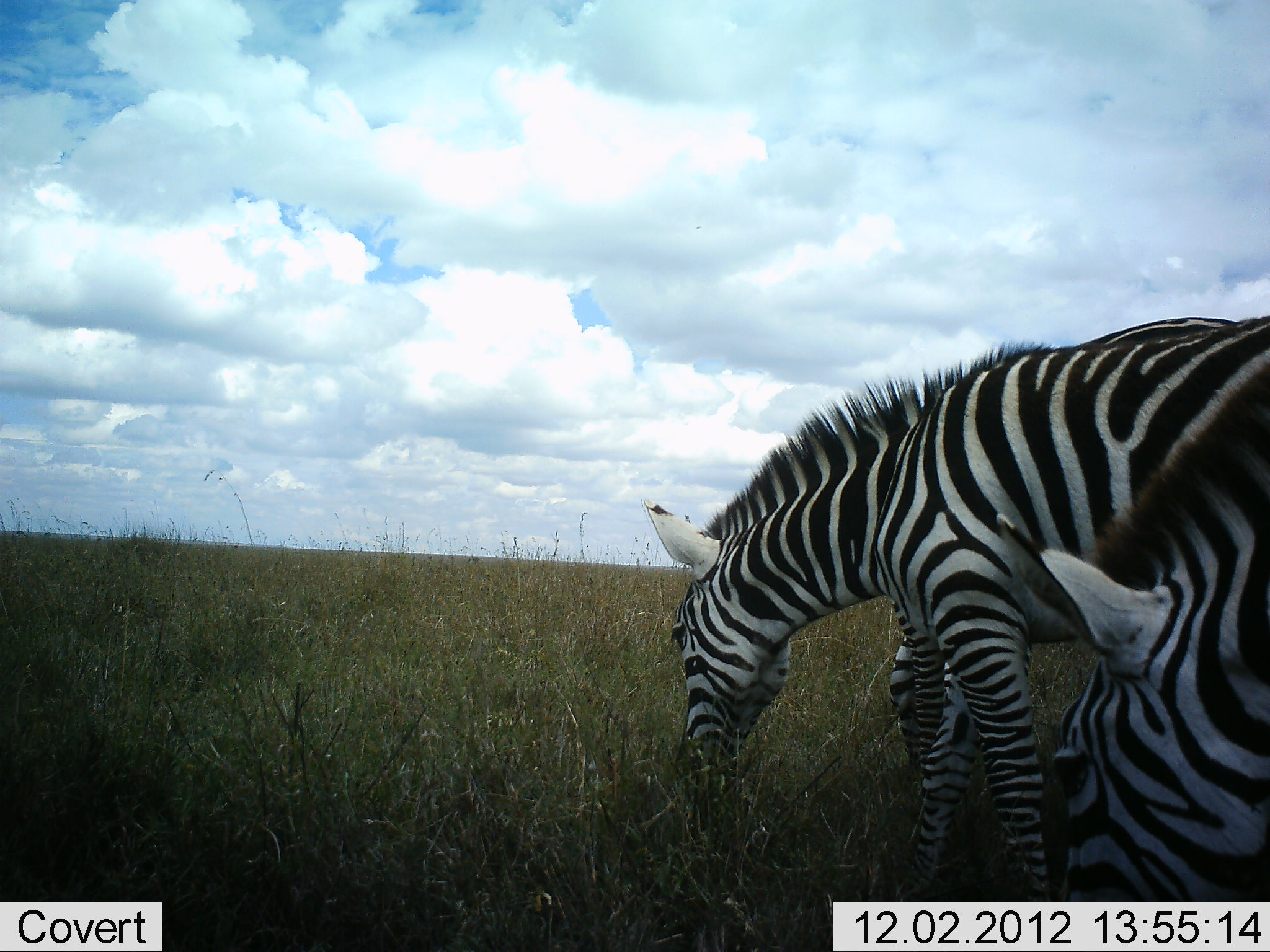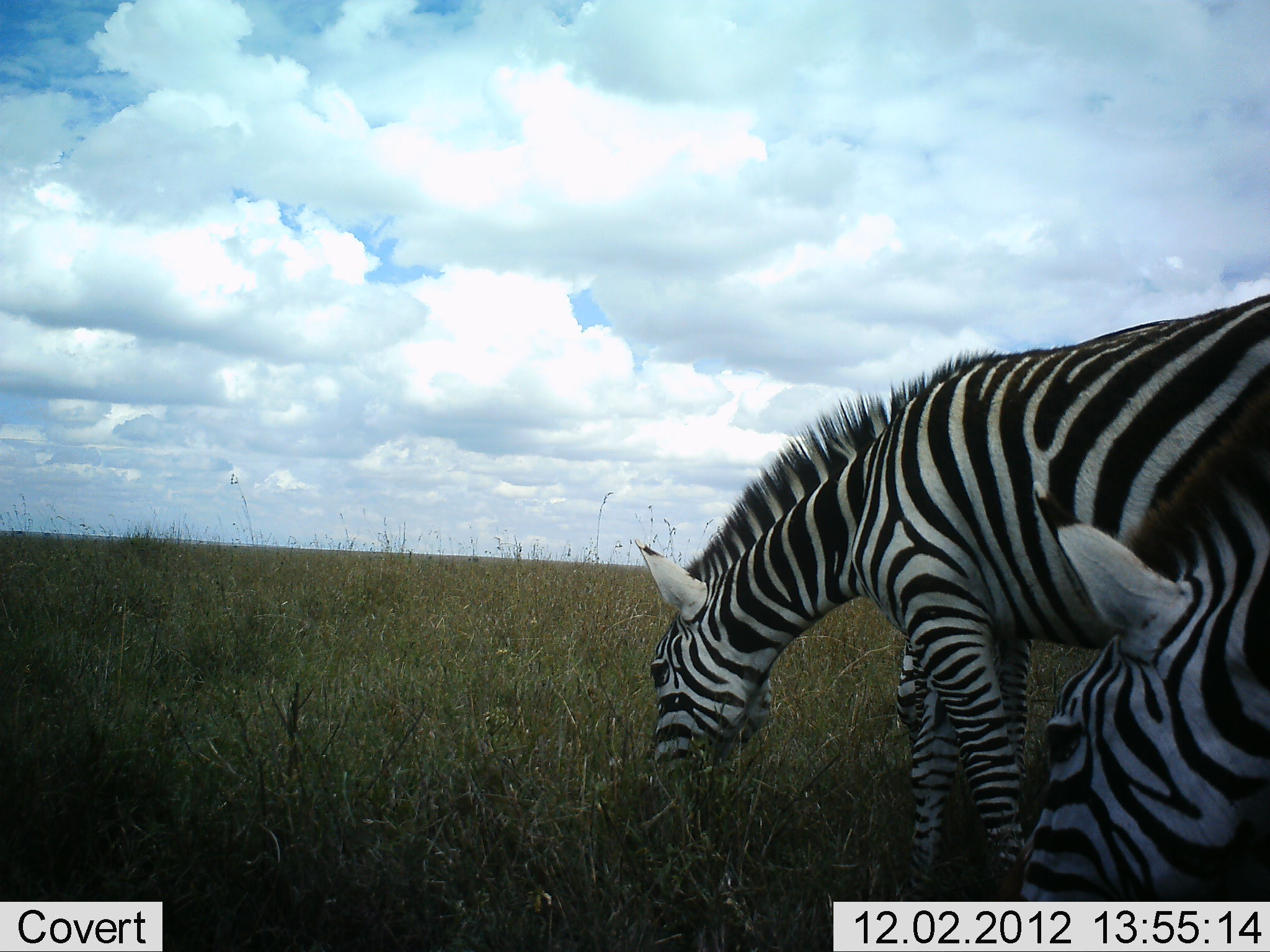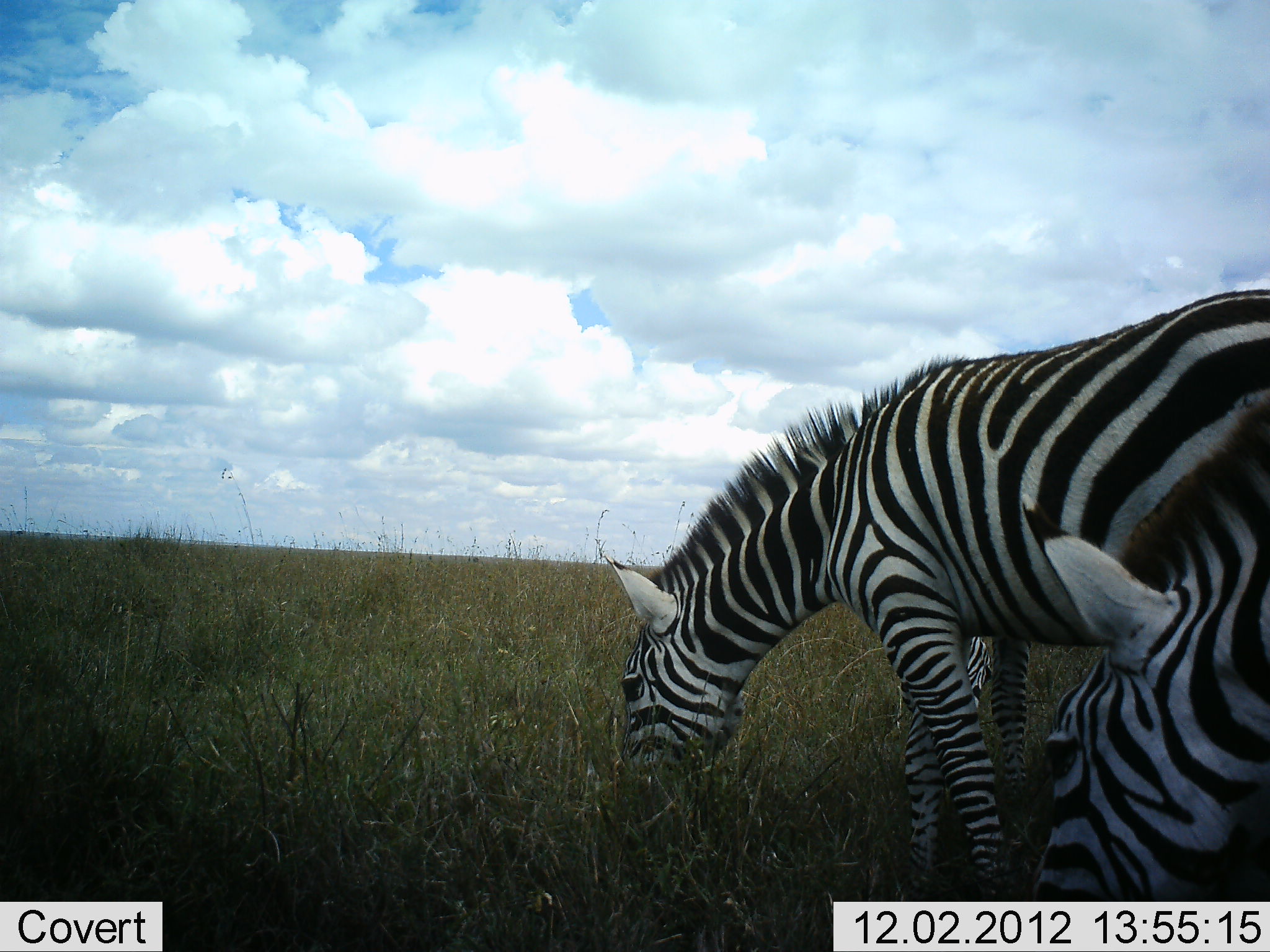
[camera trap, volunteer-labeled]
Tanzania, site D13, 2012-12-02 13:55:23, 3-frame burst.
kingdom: Animalia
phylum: Chordata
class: Mammalia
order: Perissodactyla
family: Equidae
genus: Equus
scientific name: Equus quagga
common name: plains zebra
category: zebra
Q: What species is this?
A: Zebra (plains zebra) (Equus quagga).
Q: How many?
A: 3.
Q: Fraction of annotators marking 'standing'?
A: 20%.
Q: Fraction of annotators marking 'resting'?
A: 10%.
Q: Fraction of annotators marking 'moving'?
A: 20%.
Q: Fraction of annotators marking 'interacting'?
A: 0%.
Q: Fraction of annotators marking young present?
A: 0%.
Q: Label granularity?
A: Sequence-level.